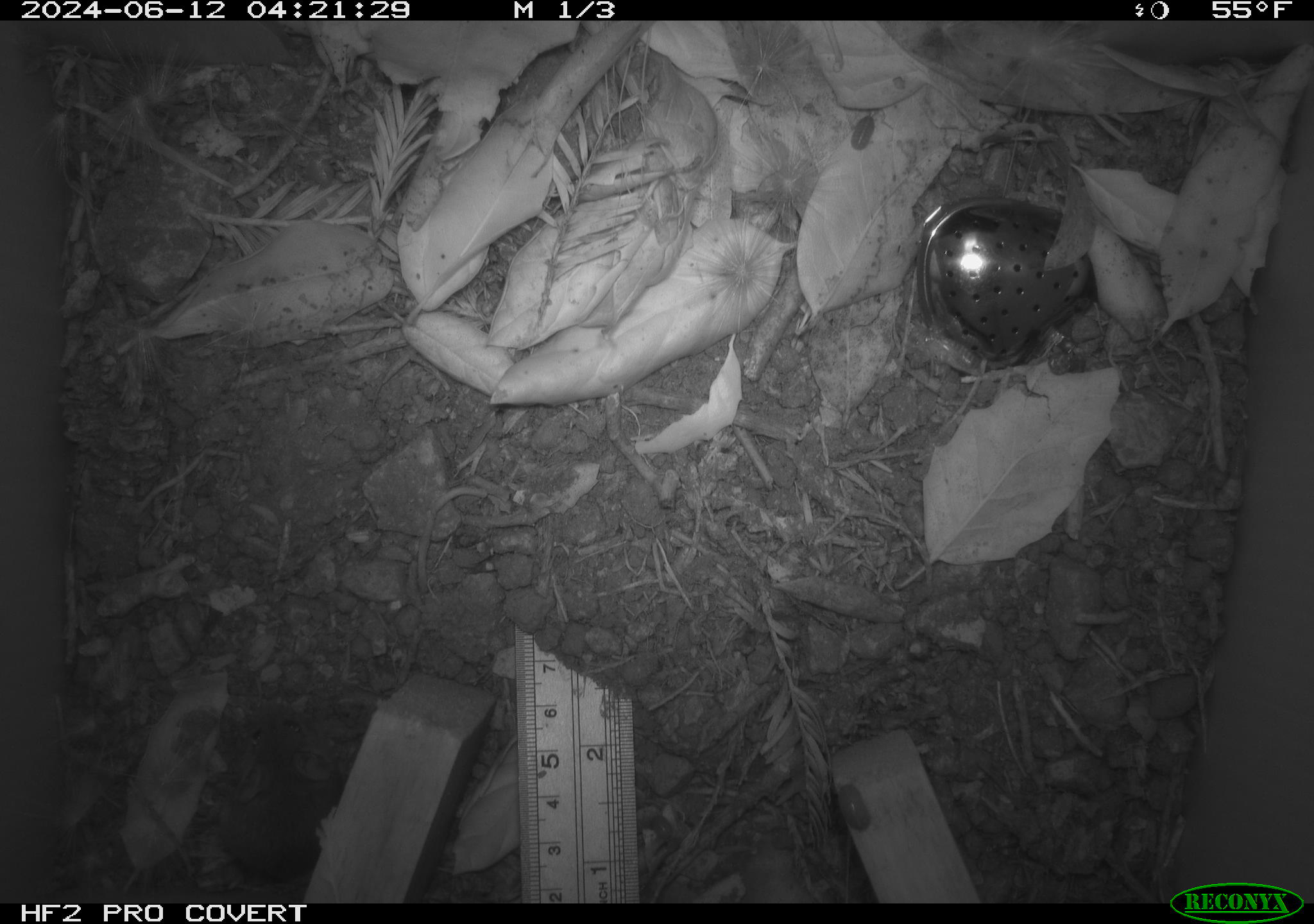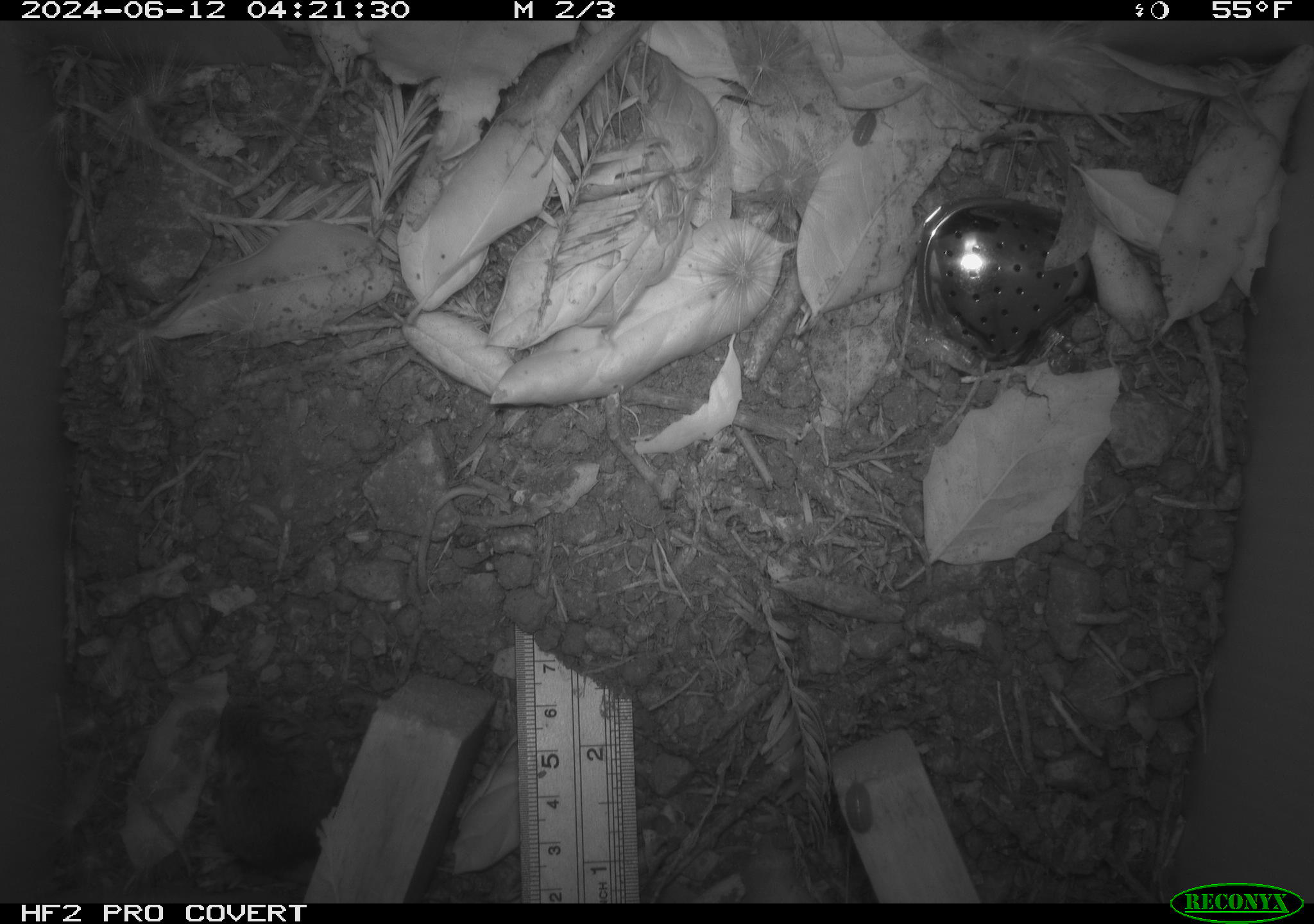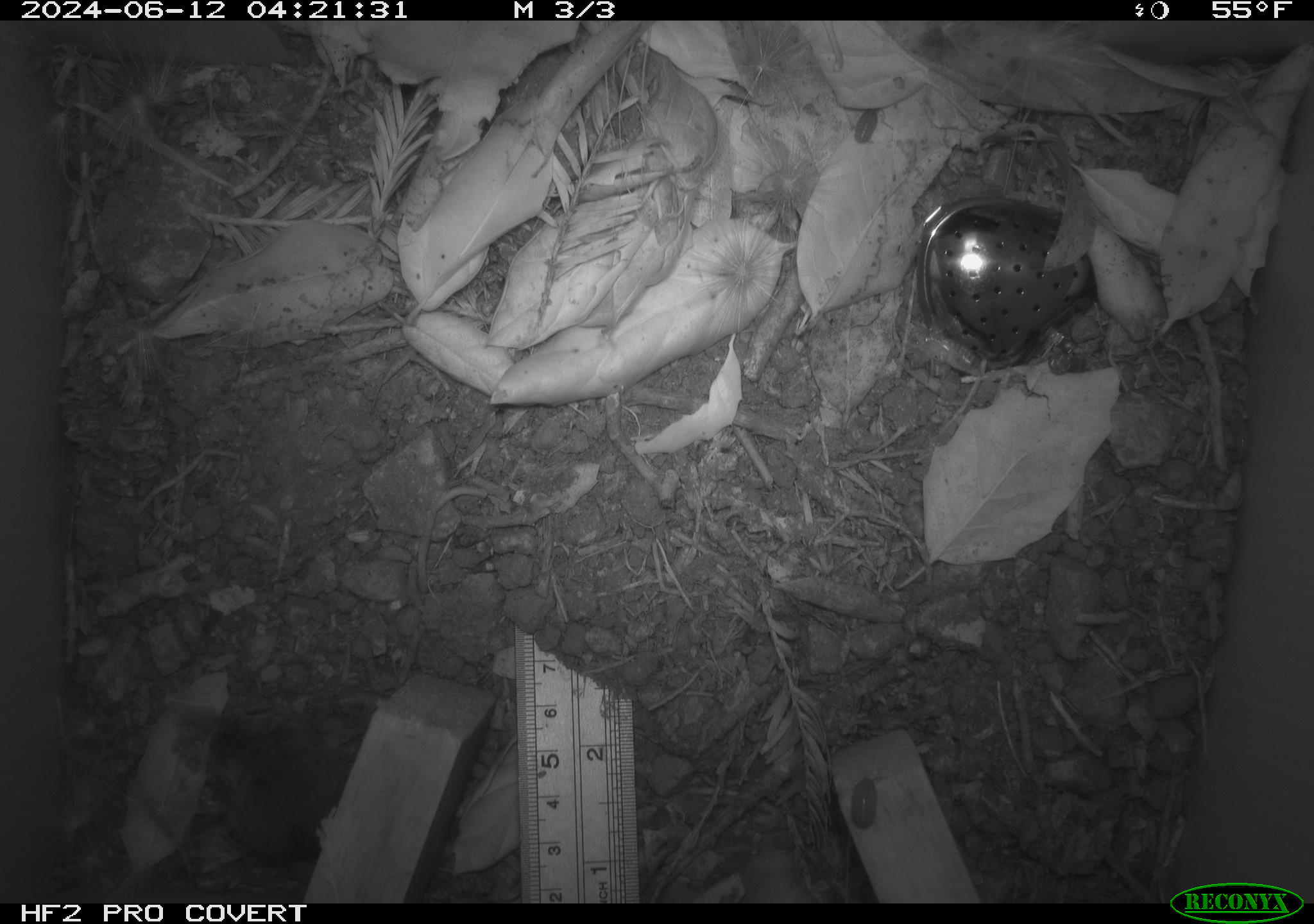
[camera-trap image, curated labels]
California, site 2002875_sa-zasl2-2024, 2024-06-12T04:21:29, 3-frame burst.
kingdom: Animalia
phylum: Chordata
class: Mammalia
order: Rodentia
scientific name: Rodentia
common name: rodent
Rodent (Rodentia).